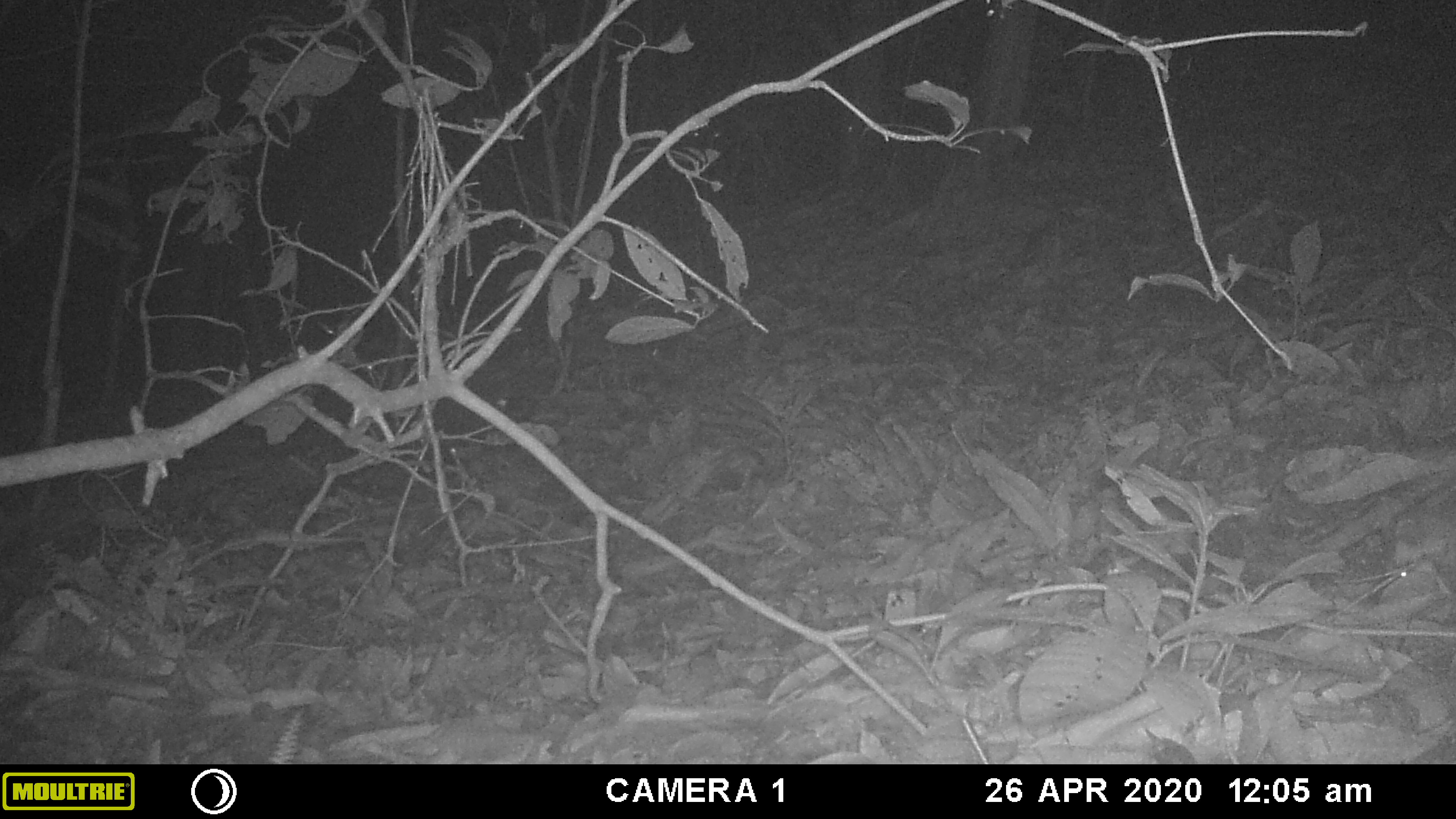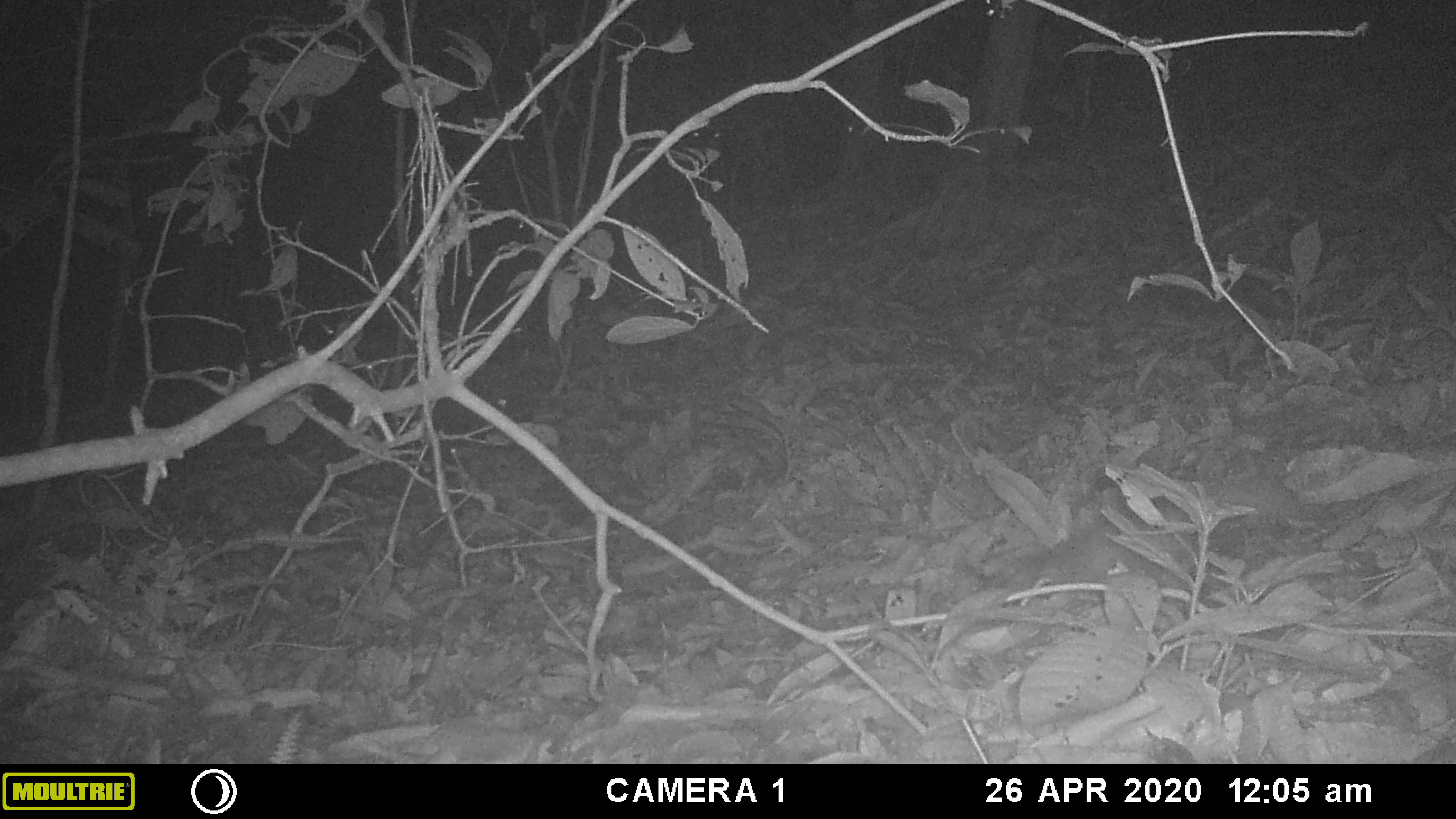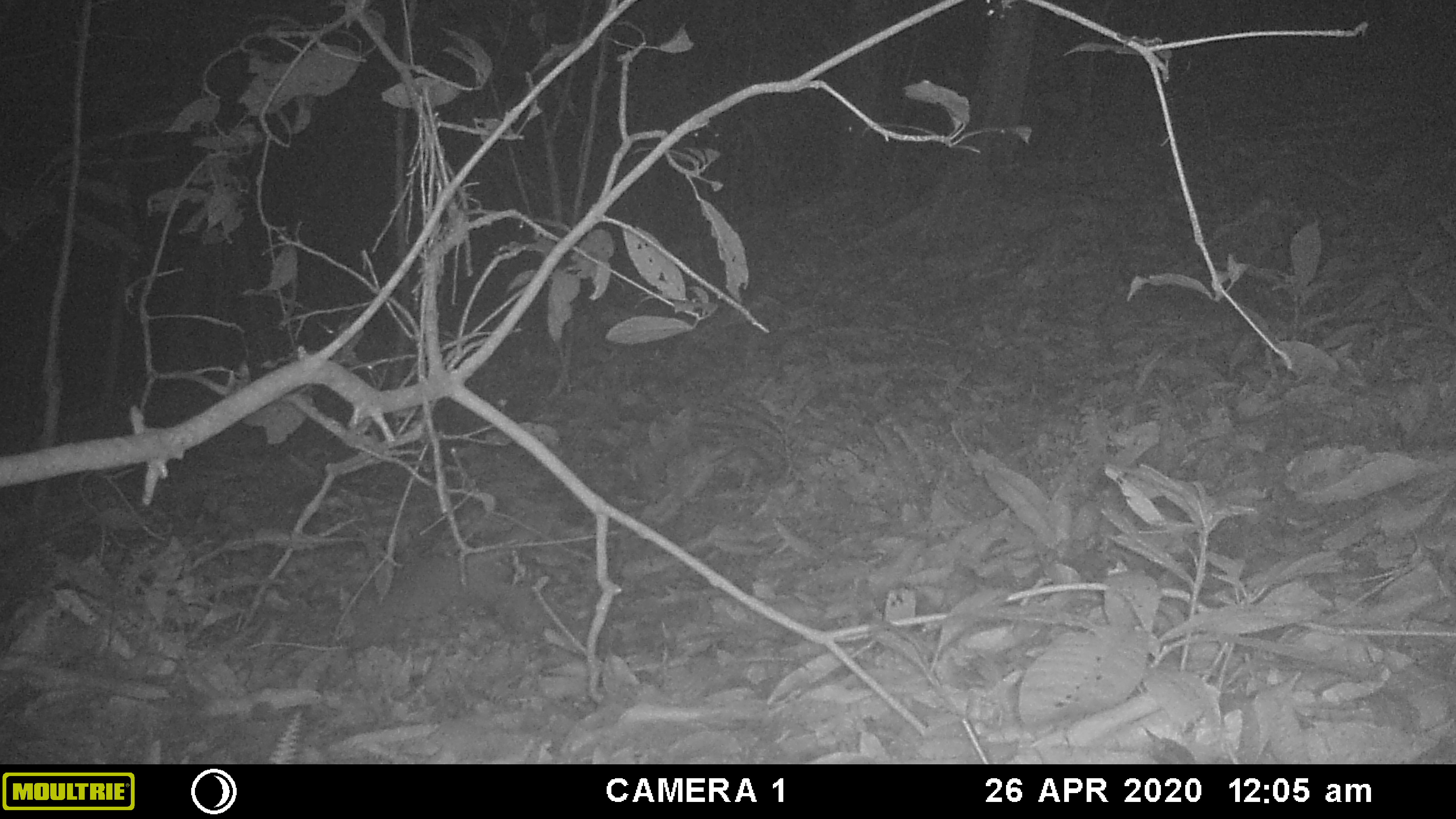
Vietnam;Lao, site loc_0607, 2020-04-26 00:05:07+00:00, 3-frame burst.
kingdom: Animalia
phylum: Chordata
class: Mammalia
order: Carnivora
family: Mustelidae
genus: Melogale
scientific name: Melogale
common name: ferret badger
Ferret badger (Melogale). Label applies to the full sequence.